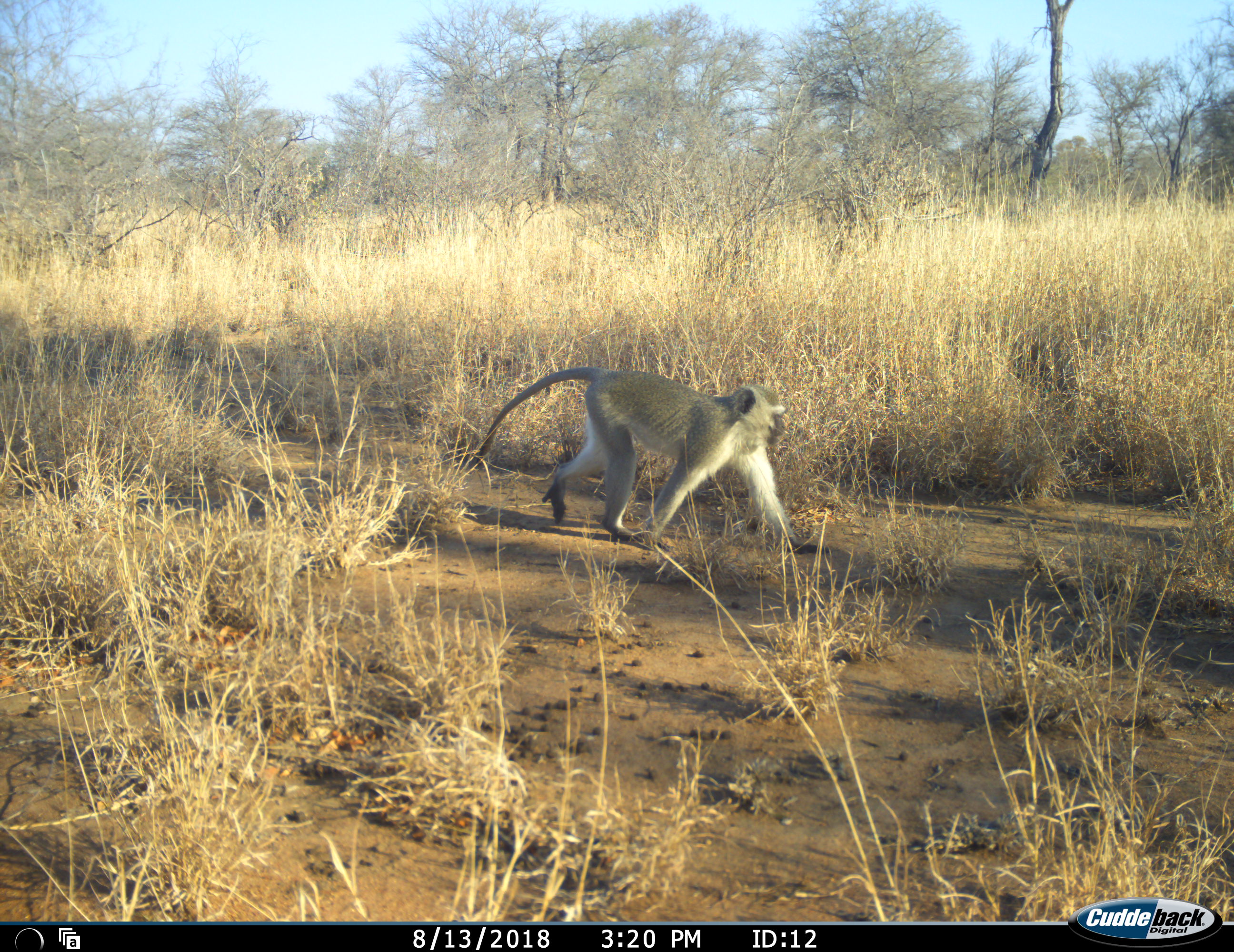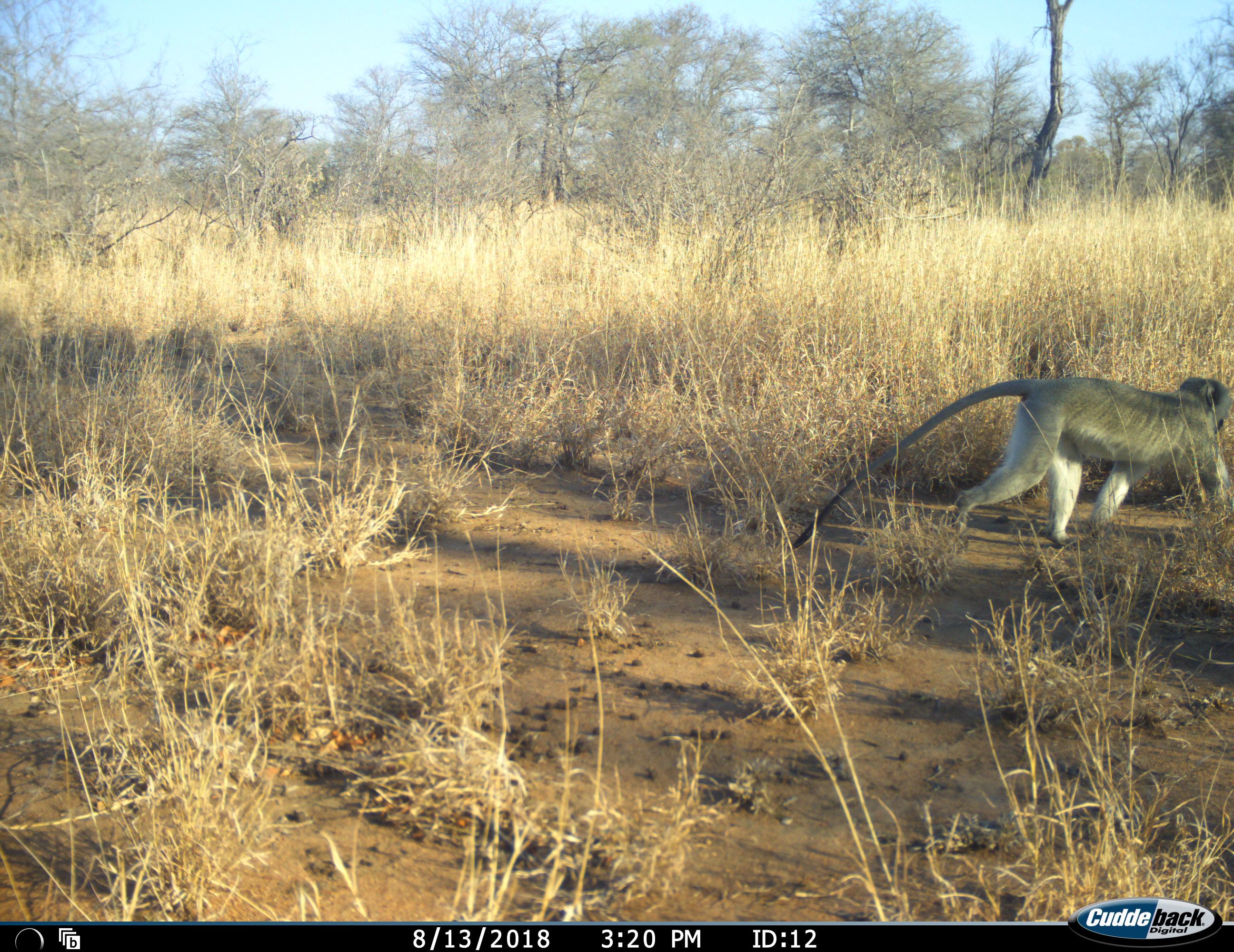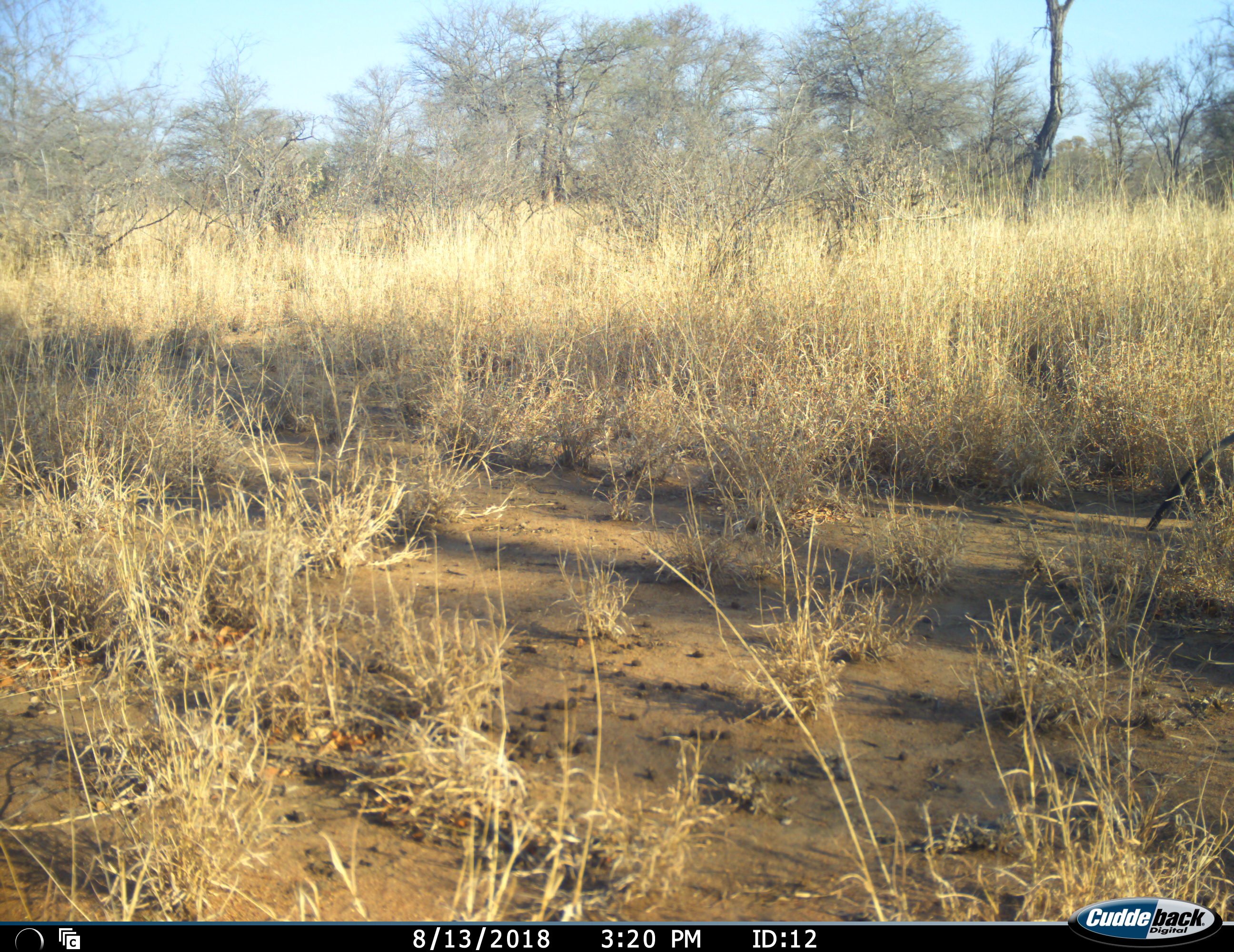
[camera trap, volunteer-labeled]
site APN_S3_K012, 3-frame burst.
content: unidentified animal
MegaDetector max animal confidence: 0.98